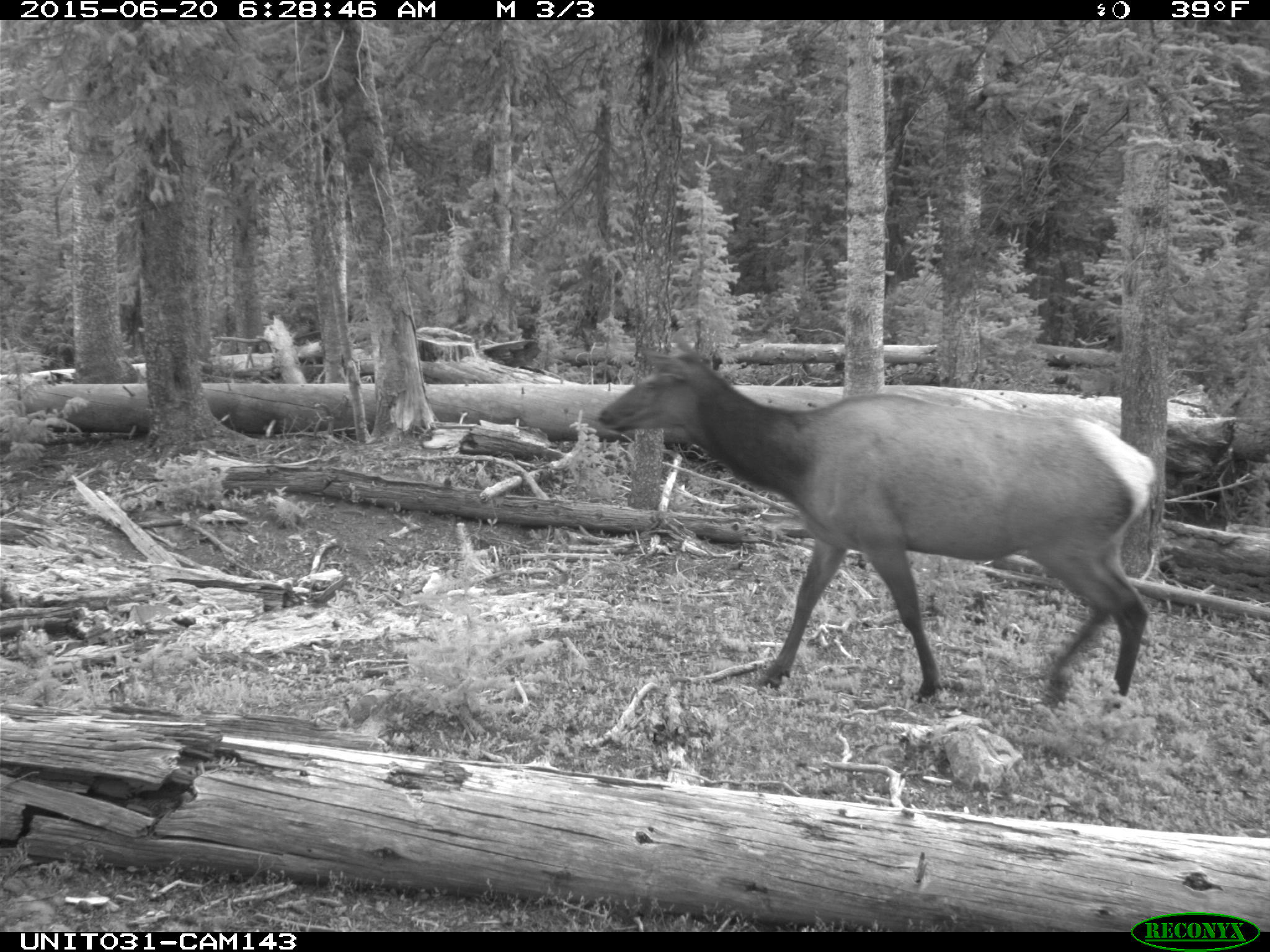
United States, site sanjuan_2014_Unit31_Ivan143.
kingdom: Animalia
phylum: Chordata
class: Mammalia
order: Artiodactyla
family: Cervidae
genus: Cervus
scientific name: Cervus elaphus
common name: red deer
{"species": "Cervus elaphus (red deer)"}